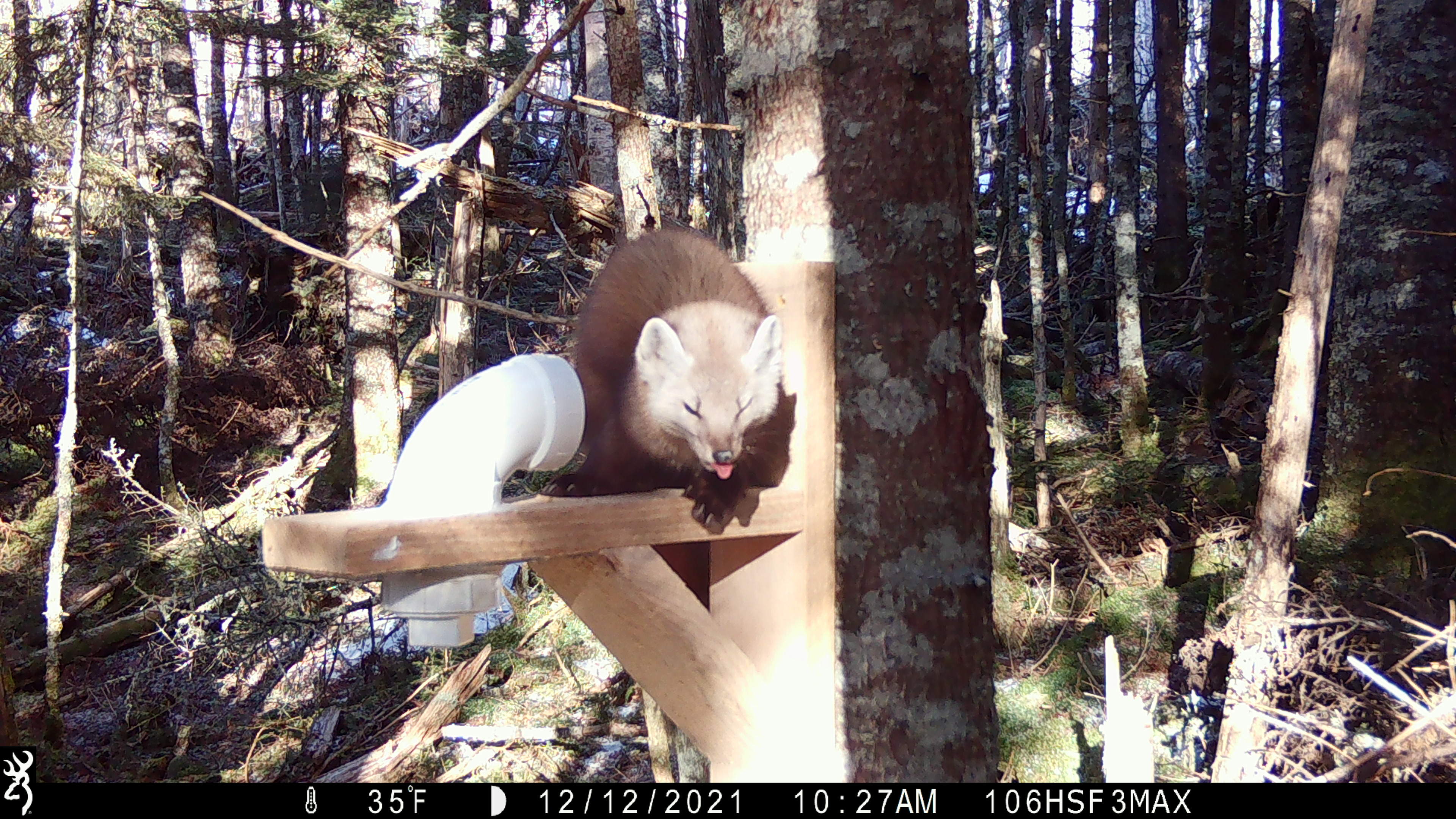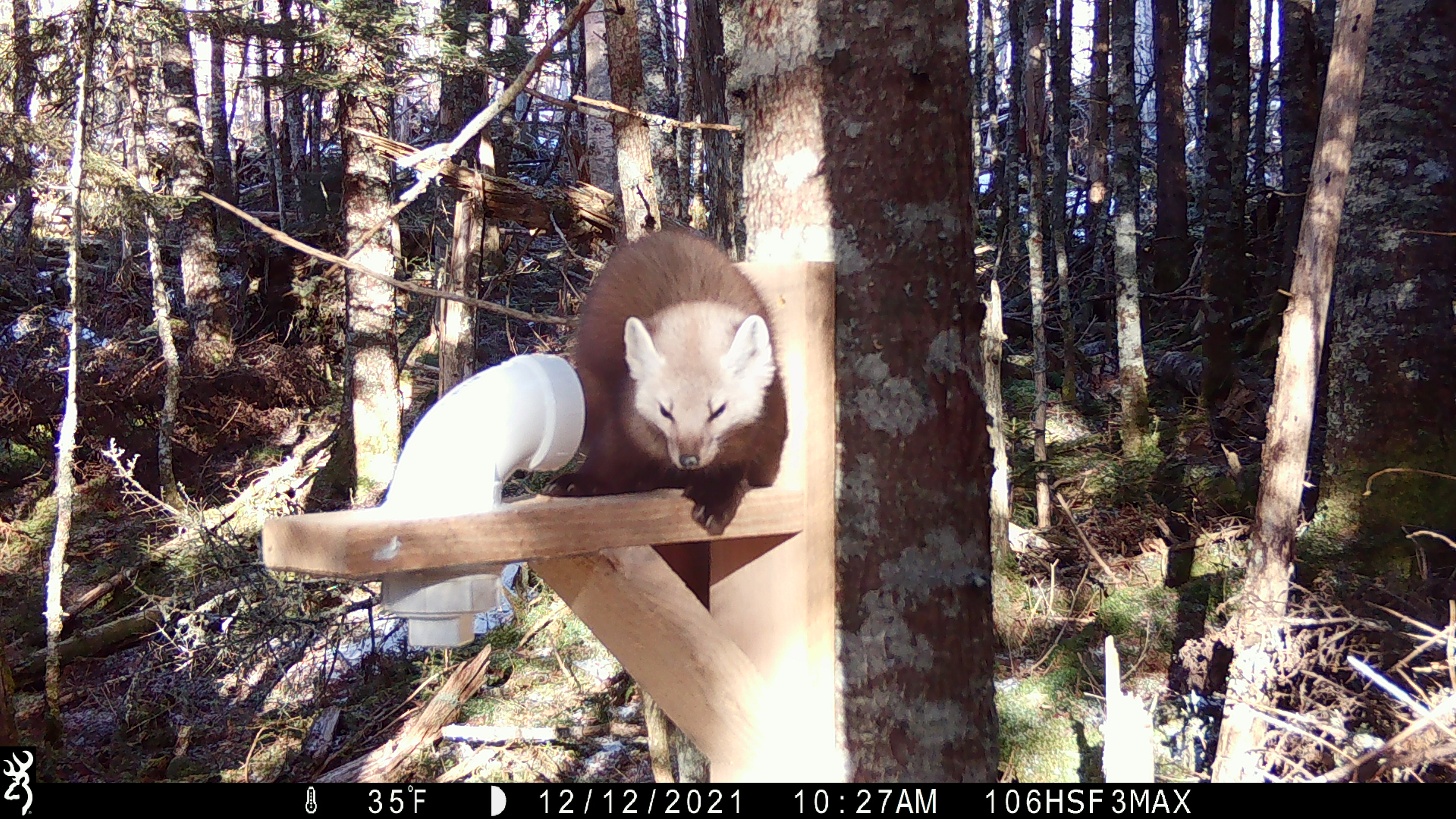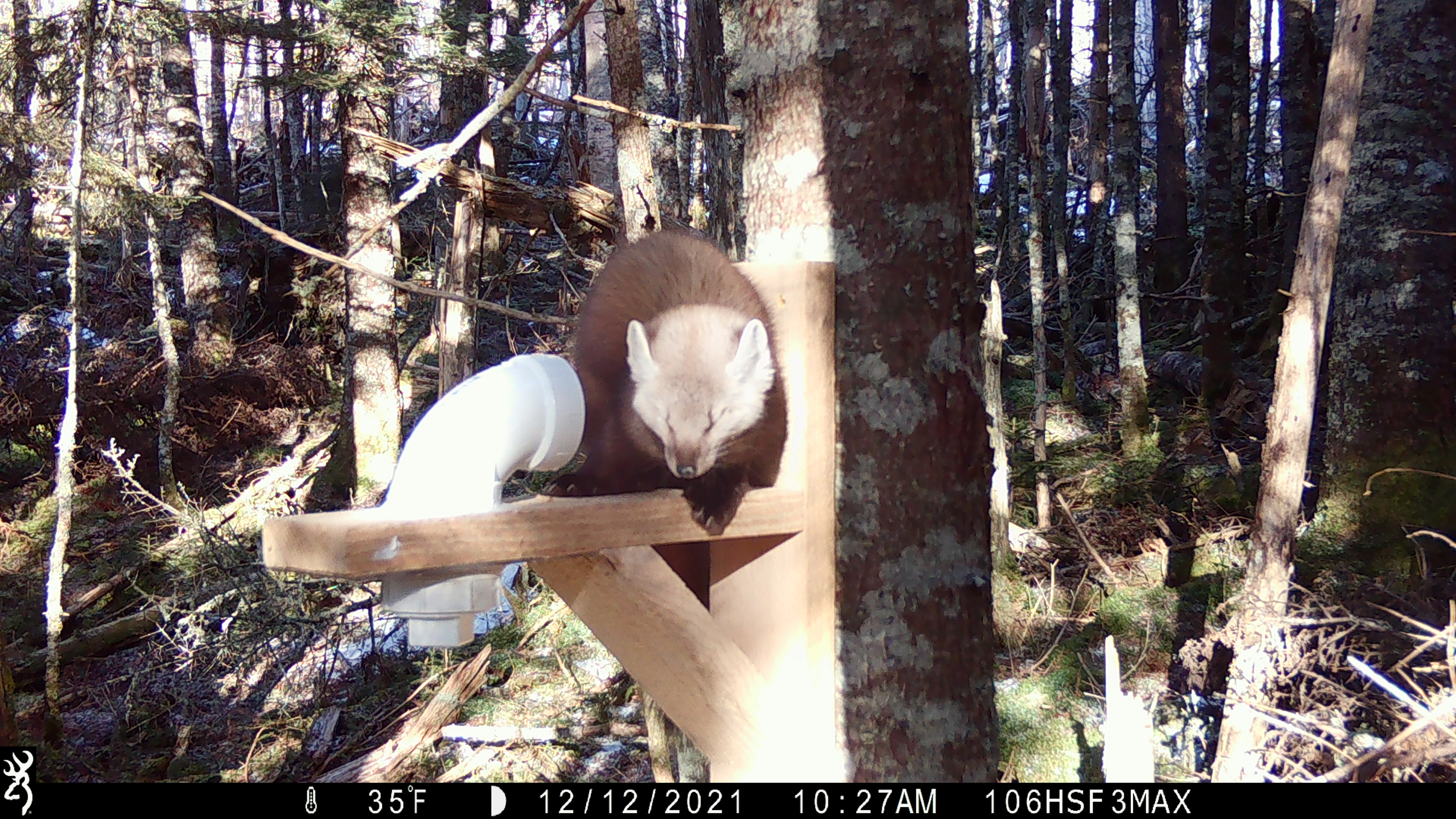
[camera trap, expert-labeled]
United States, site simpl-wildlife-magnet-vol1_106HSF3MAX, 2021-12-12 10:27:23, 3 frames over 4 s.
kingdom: Animalia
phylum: Chordata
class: Mammalia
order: Carnivora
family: Mustelidae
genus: Martes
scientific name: Martes americana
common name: american marten